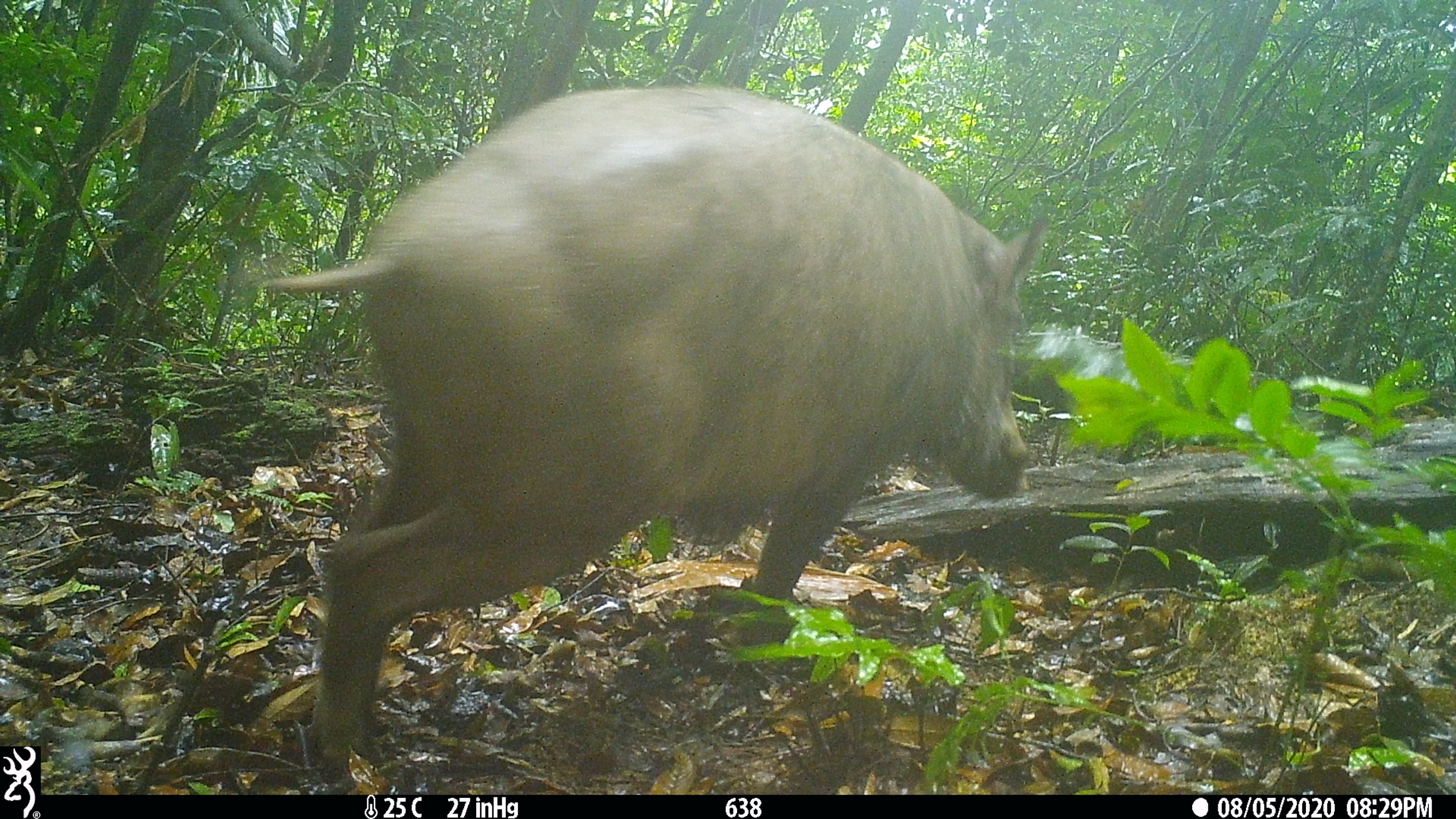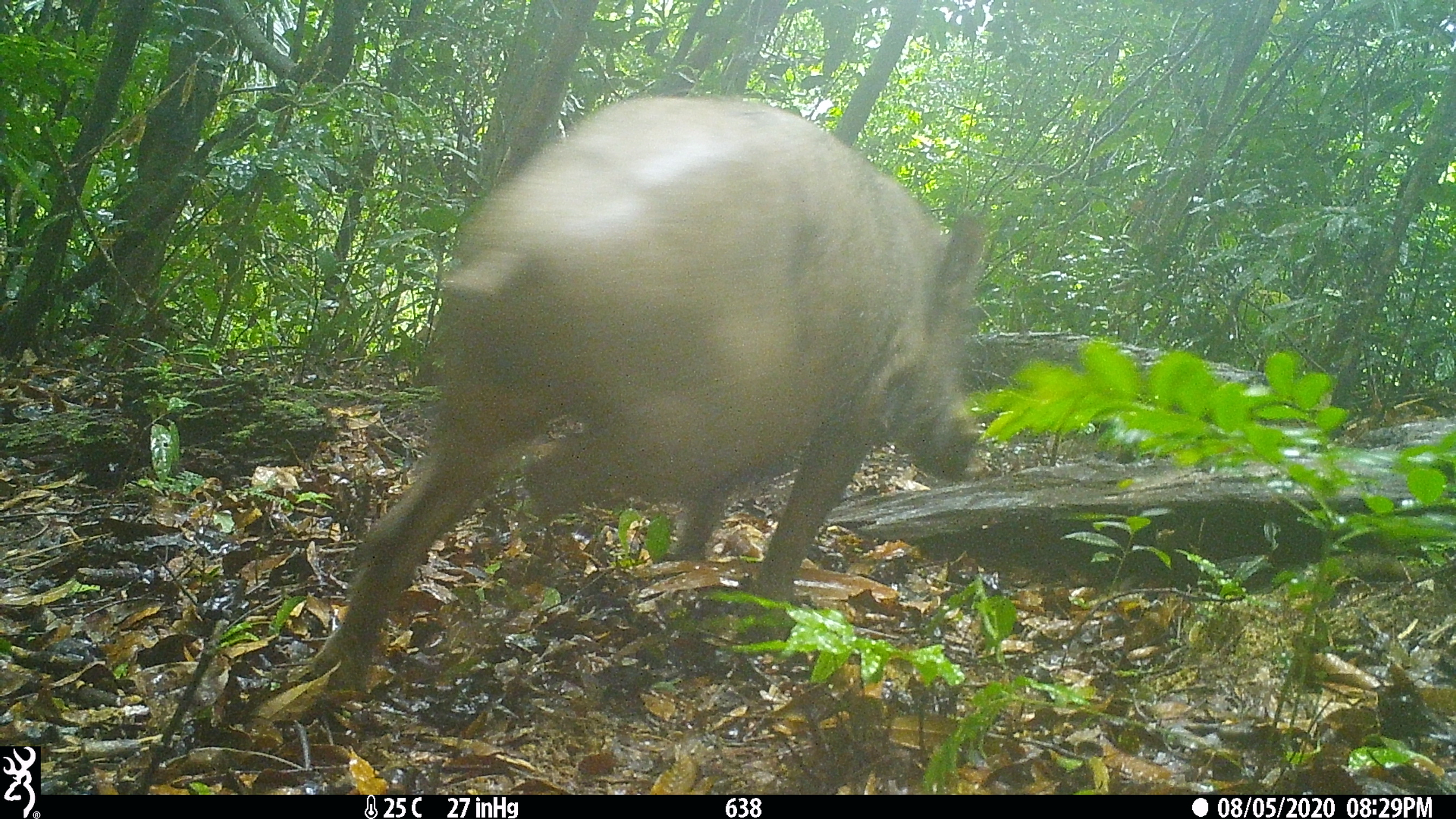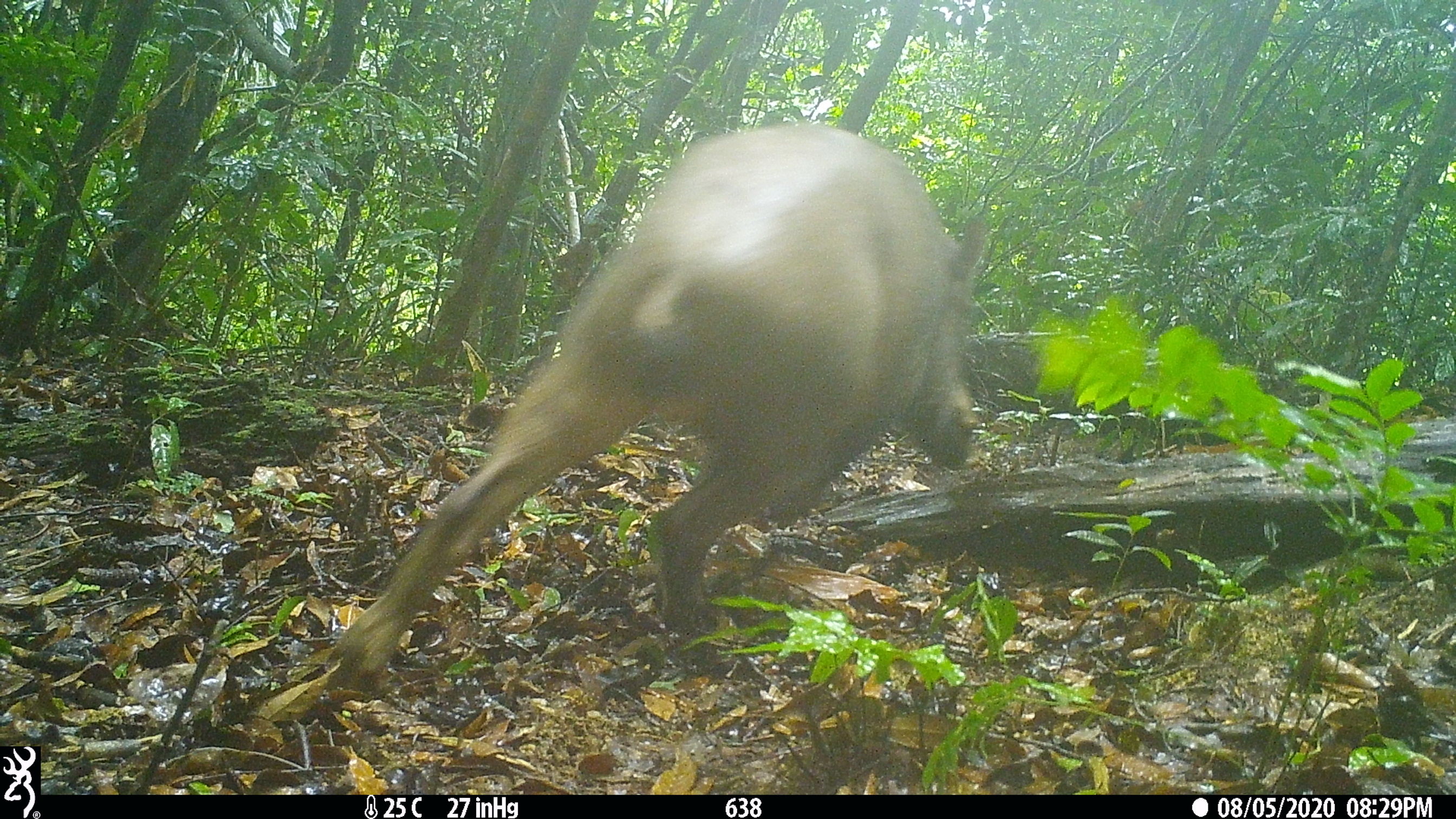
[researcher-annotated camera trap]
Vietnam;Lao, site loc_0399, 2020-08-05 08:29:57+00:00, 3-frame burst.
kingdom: Animalia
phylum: Chordata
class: Mammalia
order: Artiodactyla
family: Suidae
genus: Sus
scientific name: Sus scrofa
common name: eurasian wild pig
Eurasian wild pig (Sus scrofa). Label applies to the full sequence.